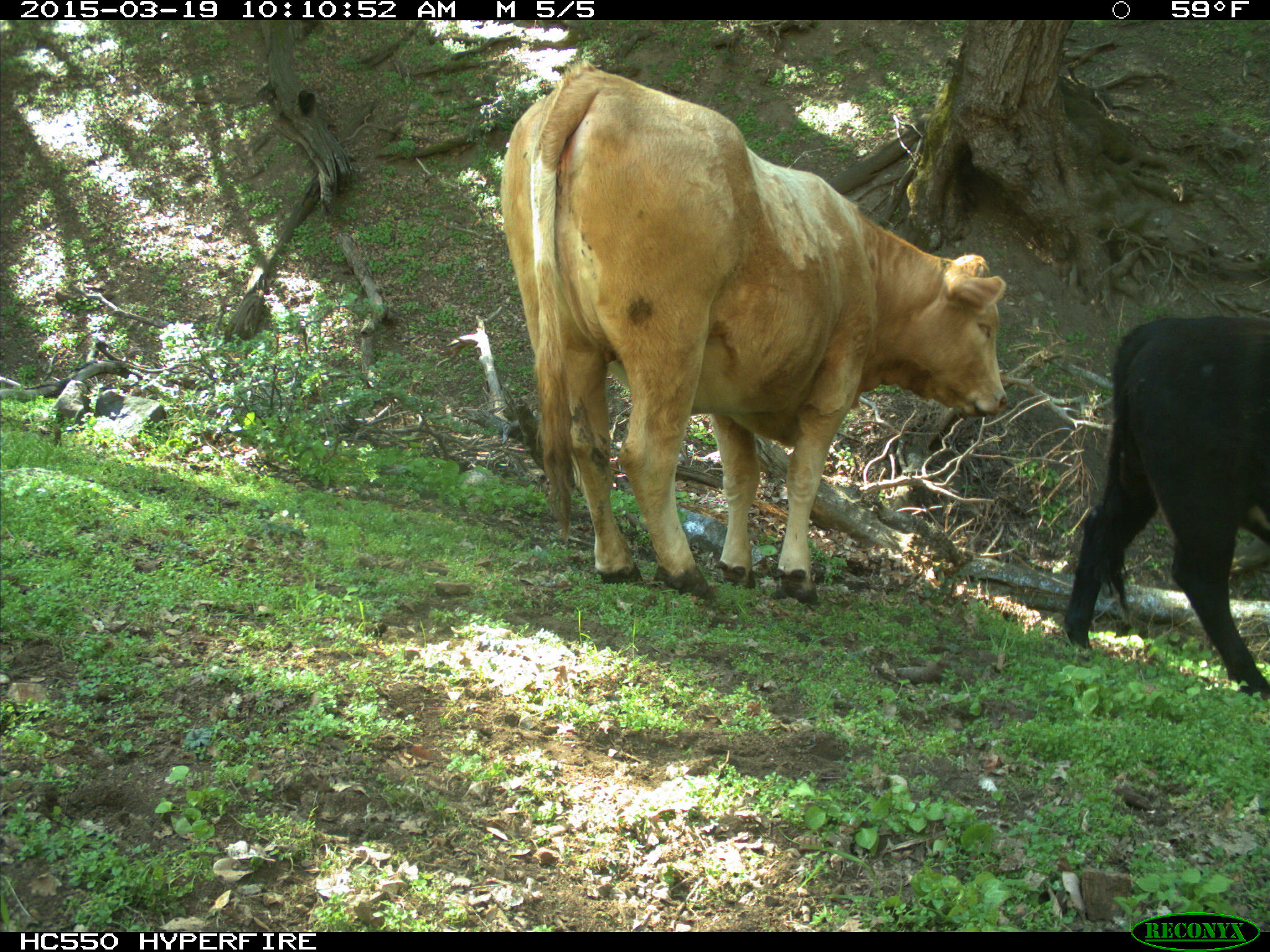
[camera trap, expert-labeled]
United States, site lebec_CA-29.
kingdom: Animalia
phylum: Chordata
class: Mammalia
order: Artiodactyla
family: Bovidae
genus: Bos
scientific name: Bos taurus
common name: domestic cow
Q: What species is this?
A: Bos taurus (domestic cow).